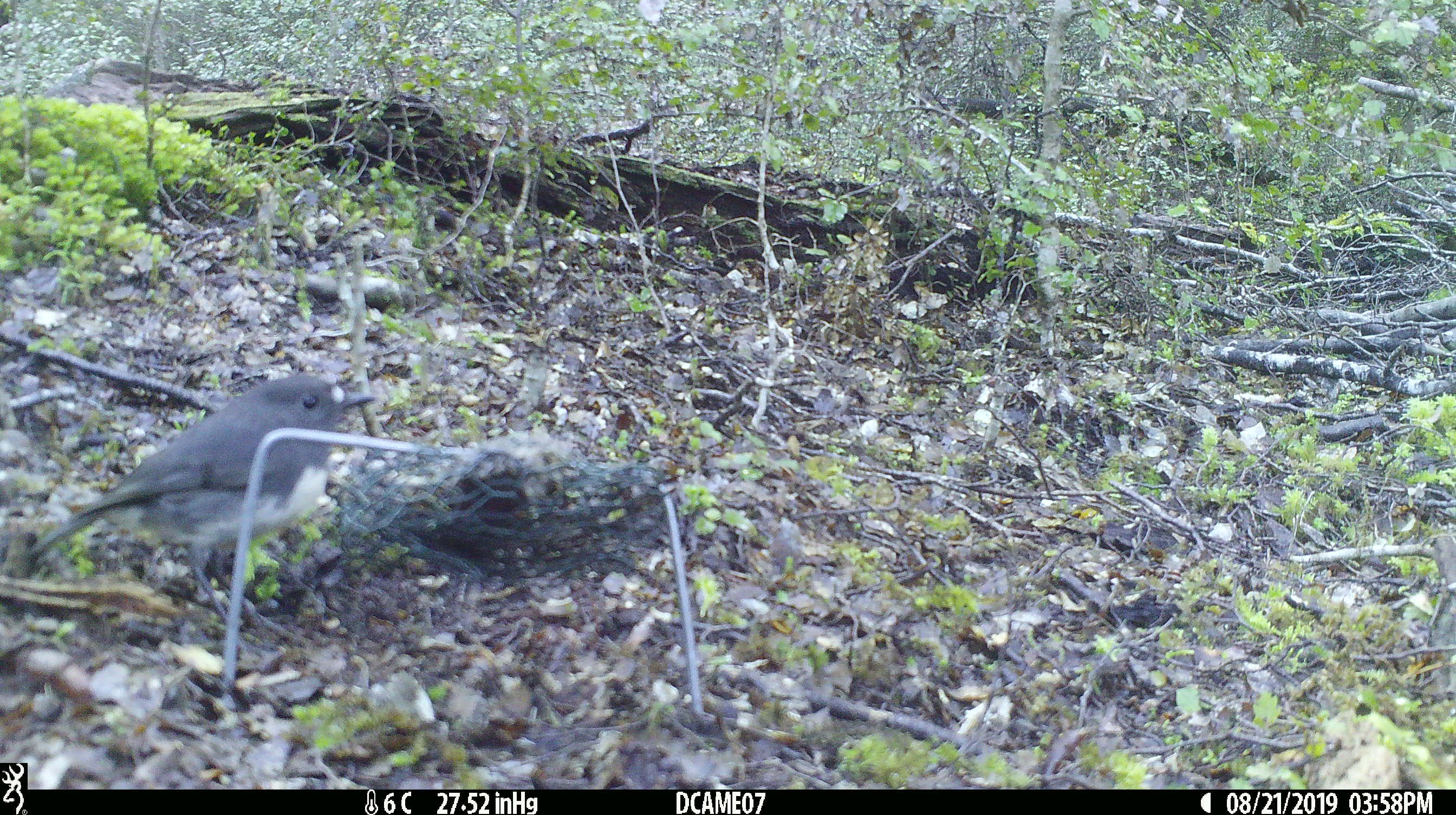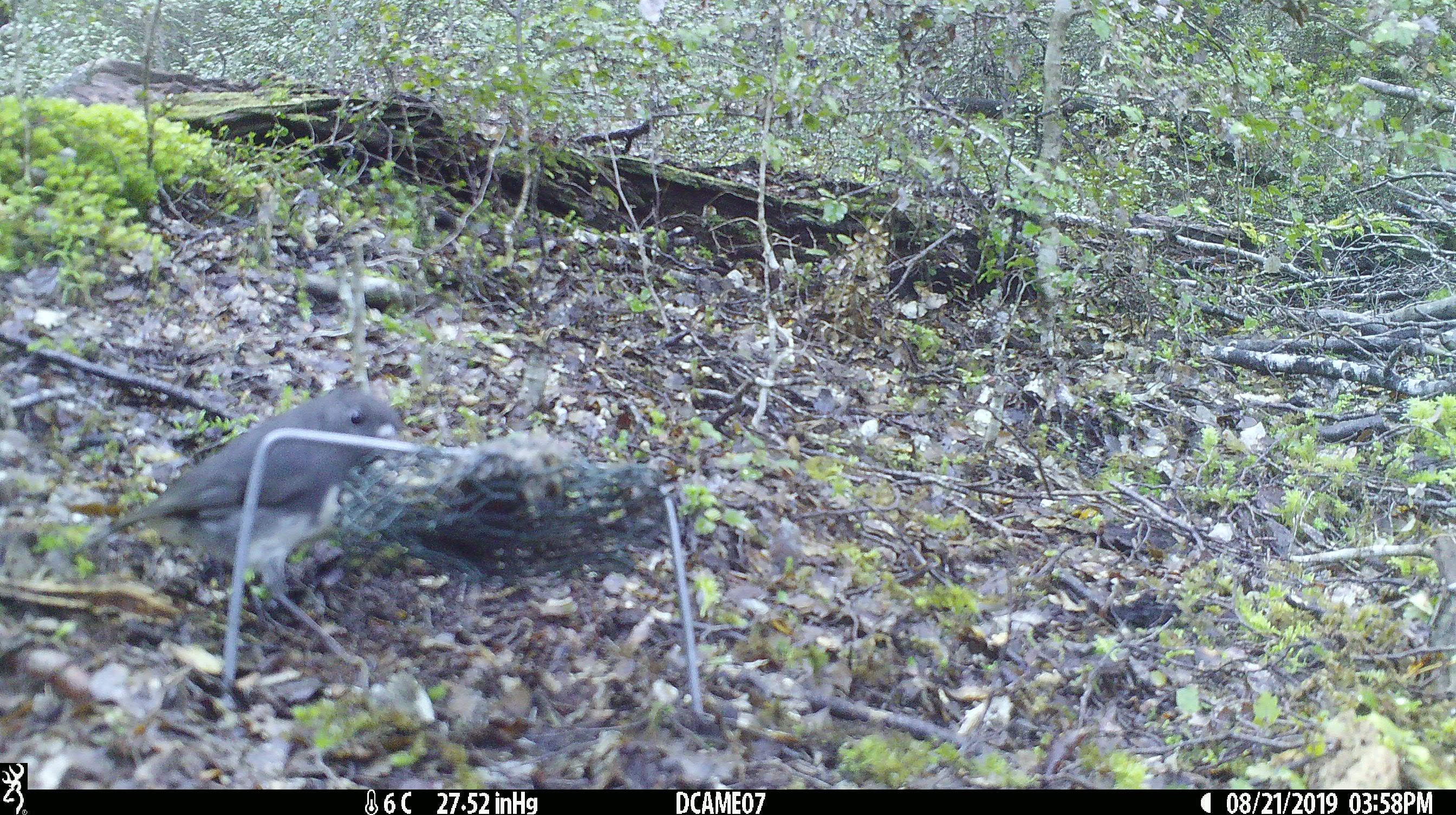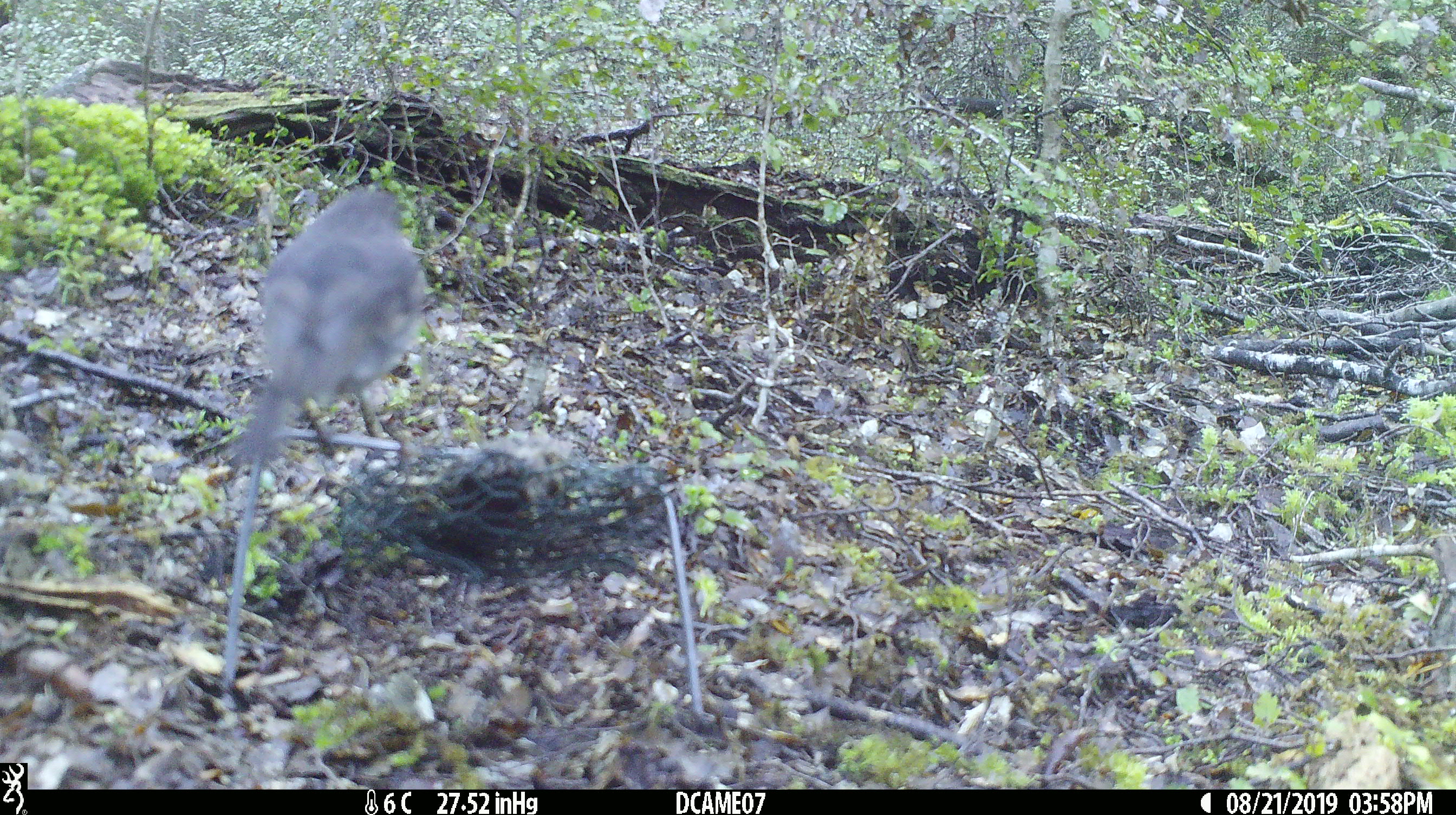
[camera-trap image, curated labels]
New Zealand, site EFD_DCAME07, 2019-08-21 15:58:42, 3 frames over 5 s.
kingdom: Animalia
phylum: Chordata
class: Aves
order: Passeriformes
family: Petroicidae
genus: Petroica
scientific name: Petroica australis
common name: new zealand robin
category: robin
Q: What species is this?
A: Robin (new zealand robin) (Petroica australis).